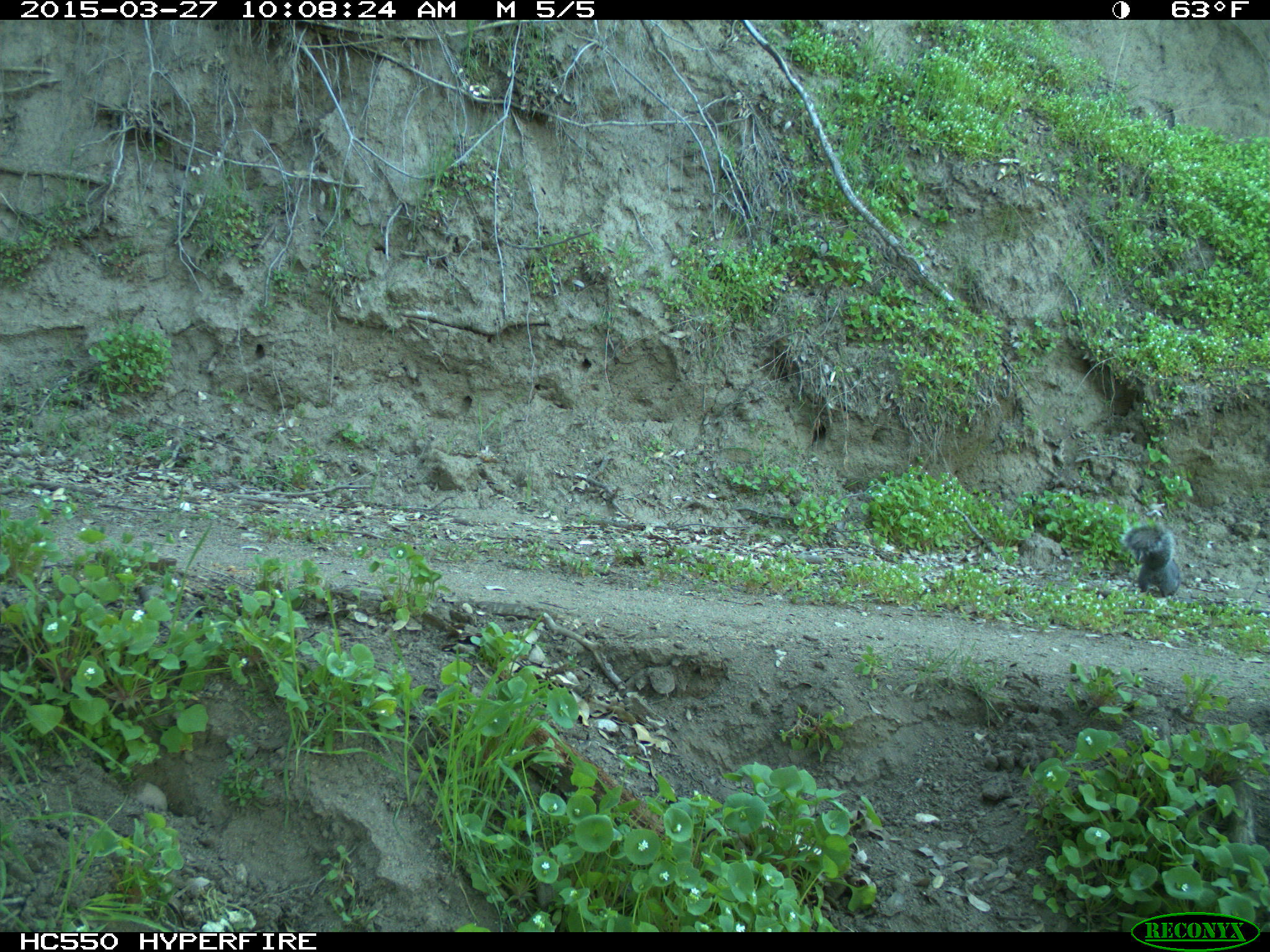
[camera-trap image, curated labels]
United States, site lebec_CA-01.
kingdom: Animalia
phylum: Chordata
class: Mammalia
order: Rodentia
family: Sciuridae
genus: Sciurus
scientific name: Sciurus carolinensis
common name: eastern gray squirrel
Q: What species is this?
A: Sciurus carolinensis (eastern gray squirrel).